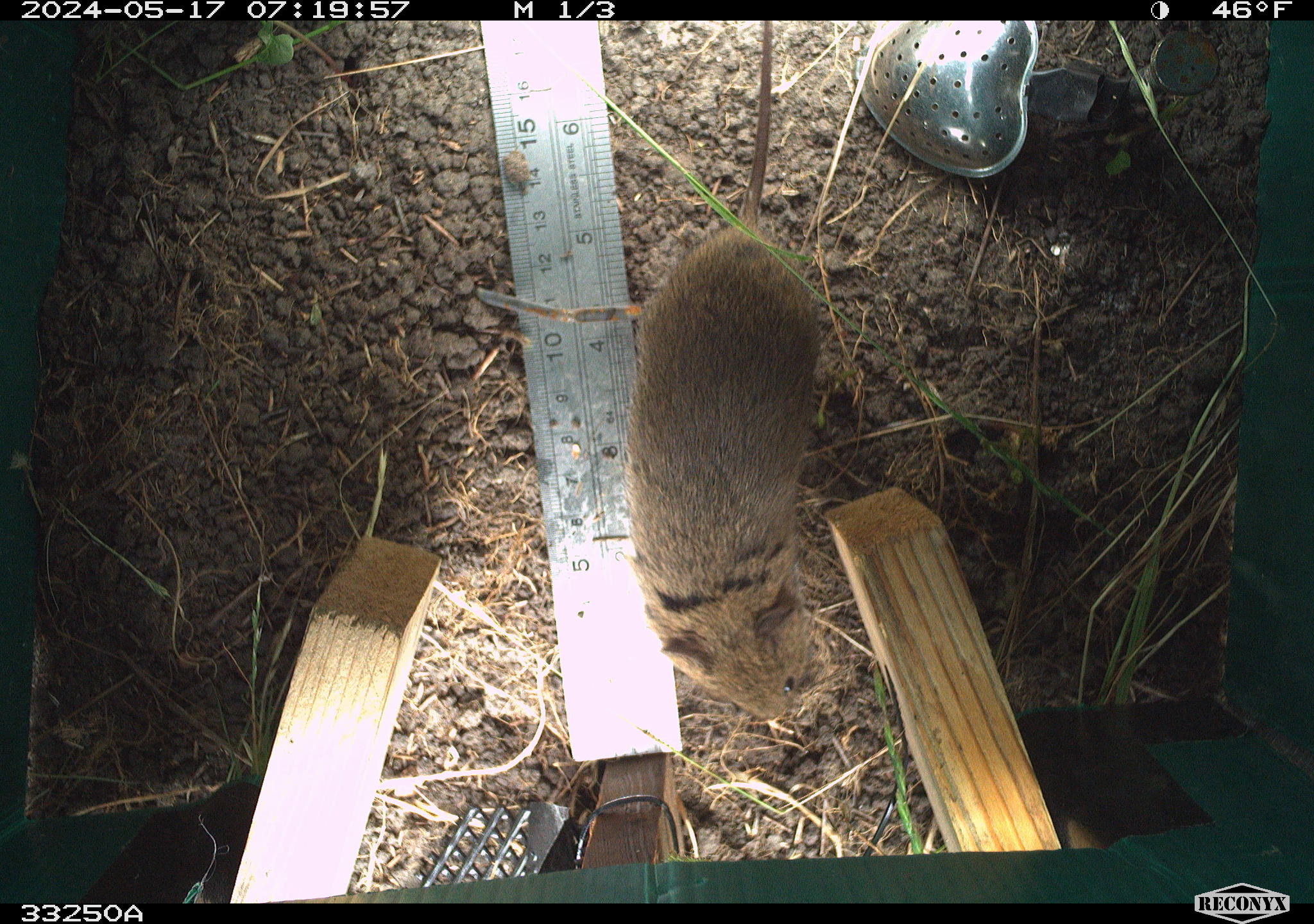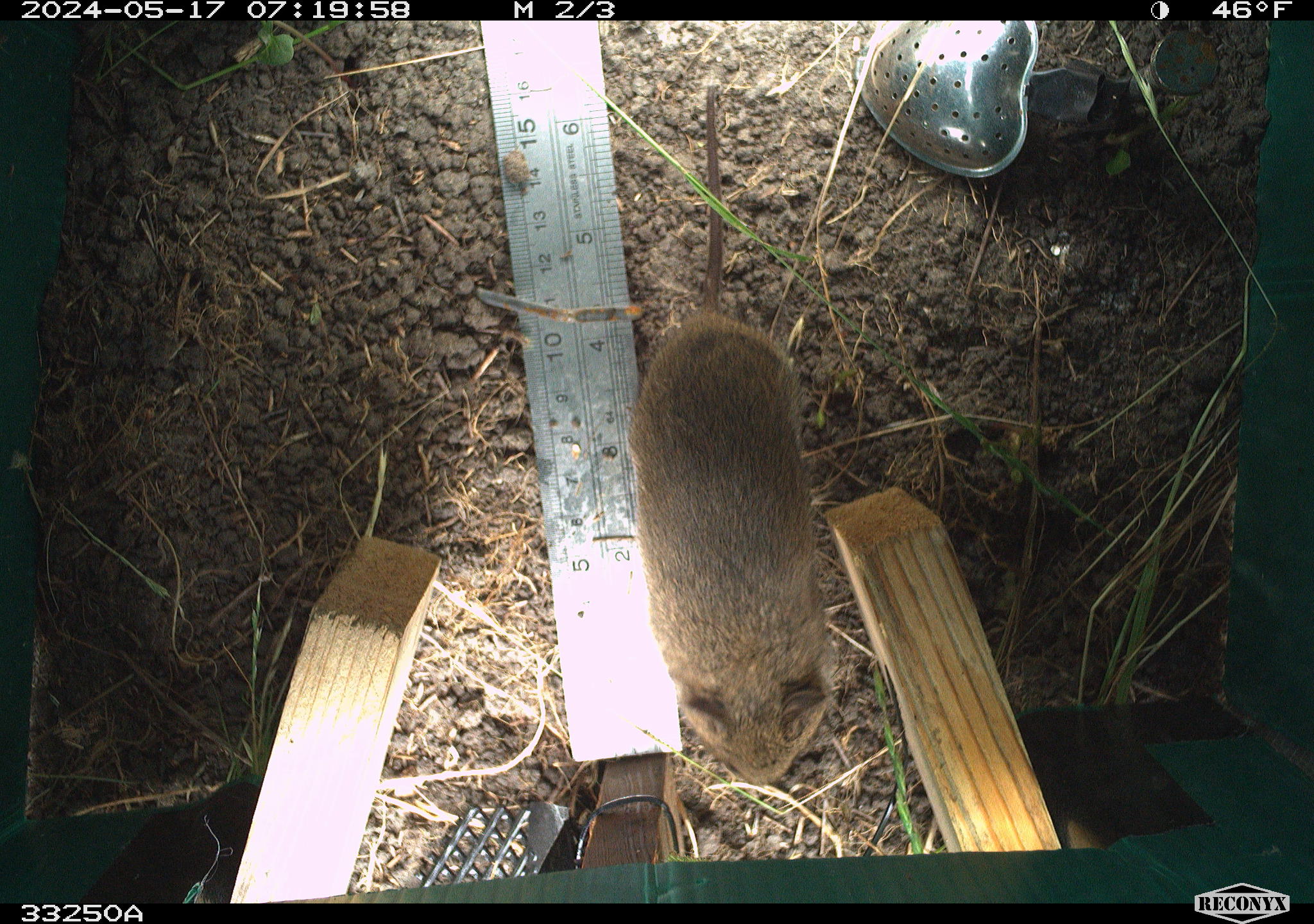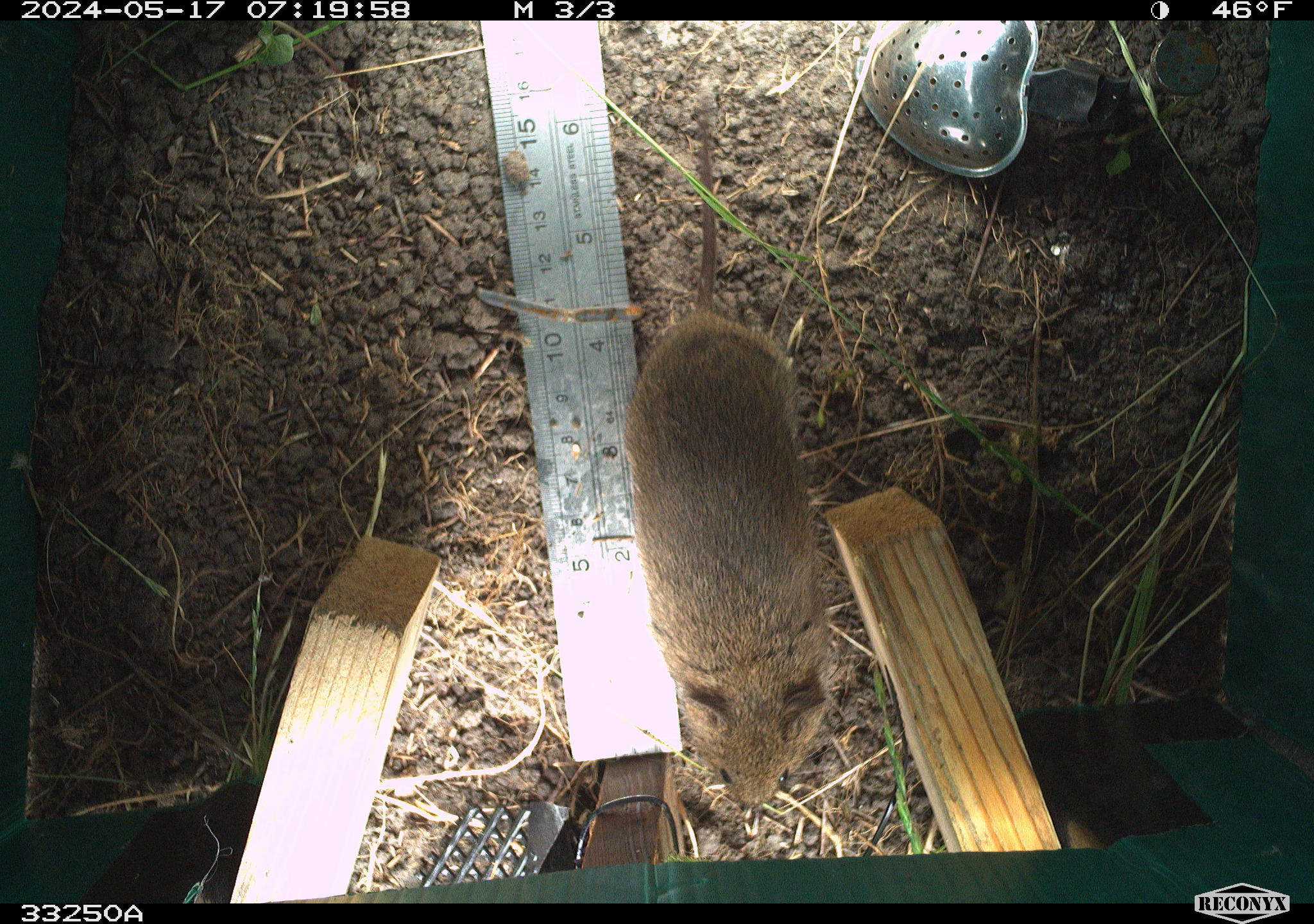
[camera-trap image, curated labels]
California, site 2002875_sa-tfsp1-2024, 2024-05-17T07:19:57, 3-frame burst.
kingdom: Animalia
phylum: Chordata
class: Mammalia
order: Rodentia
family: Cricetidae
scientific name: Arvicolinae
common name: voles, lemmings, and muskrats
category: arvicolinae subfamily